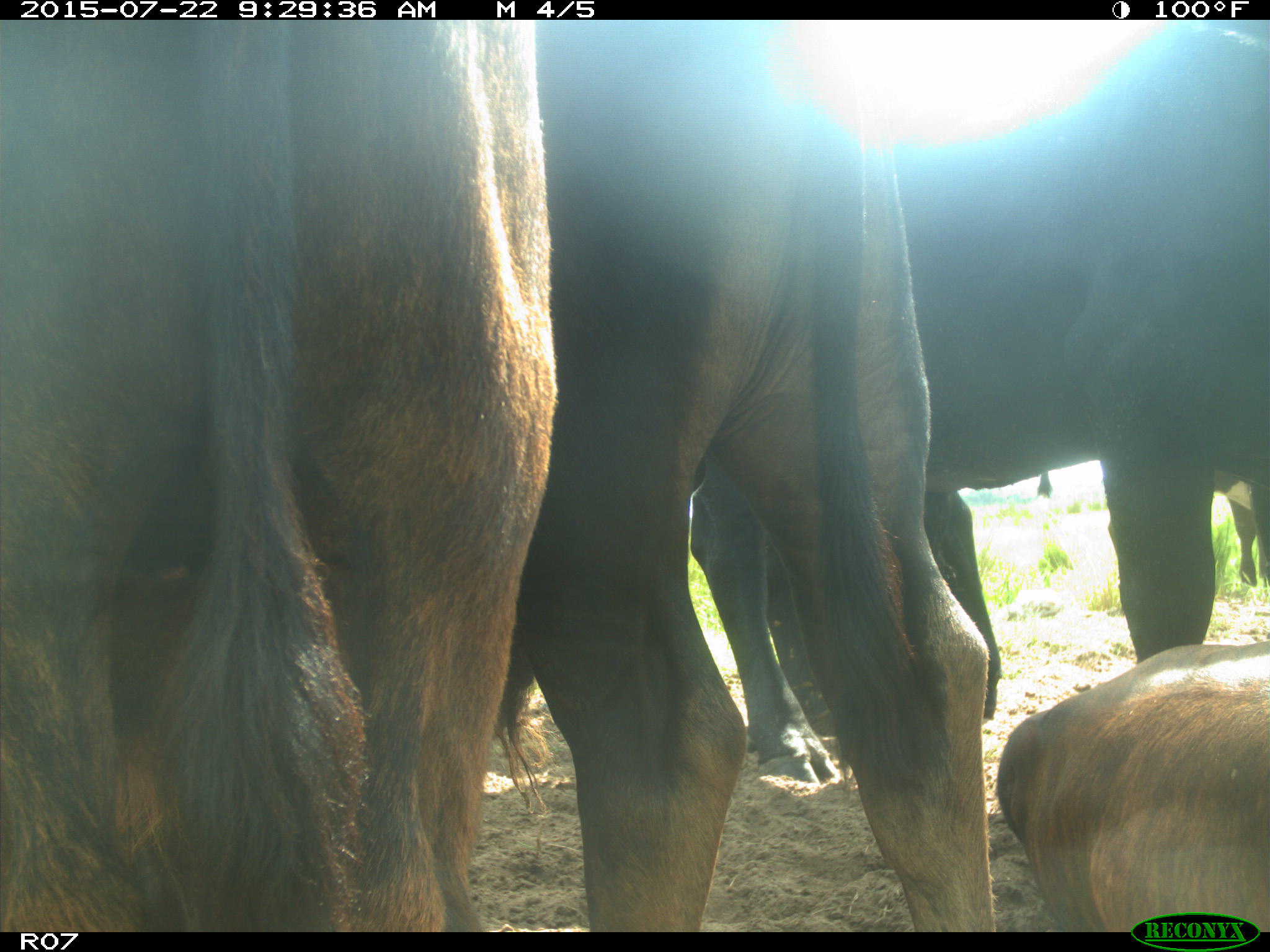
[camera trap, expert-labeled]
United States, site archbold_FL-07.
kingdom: Animalia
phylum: Chordata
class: Mammalia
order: Artiodactyla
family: Bovidae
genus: Bos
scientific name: Bos taurus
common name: domestic cow